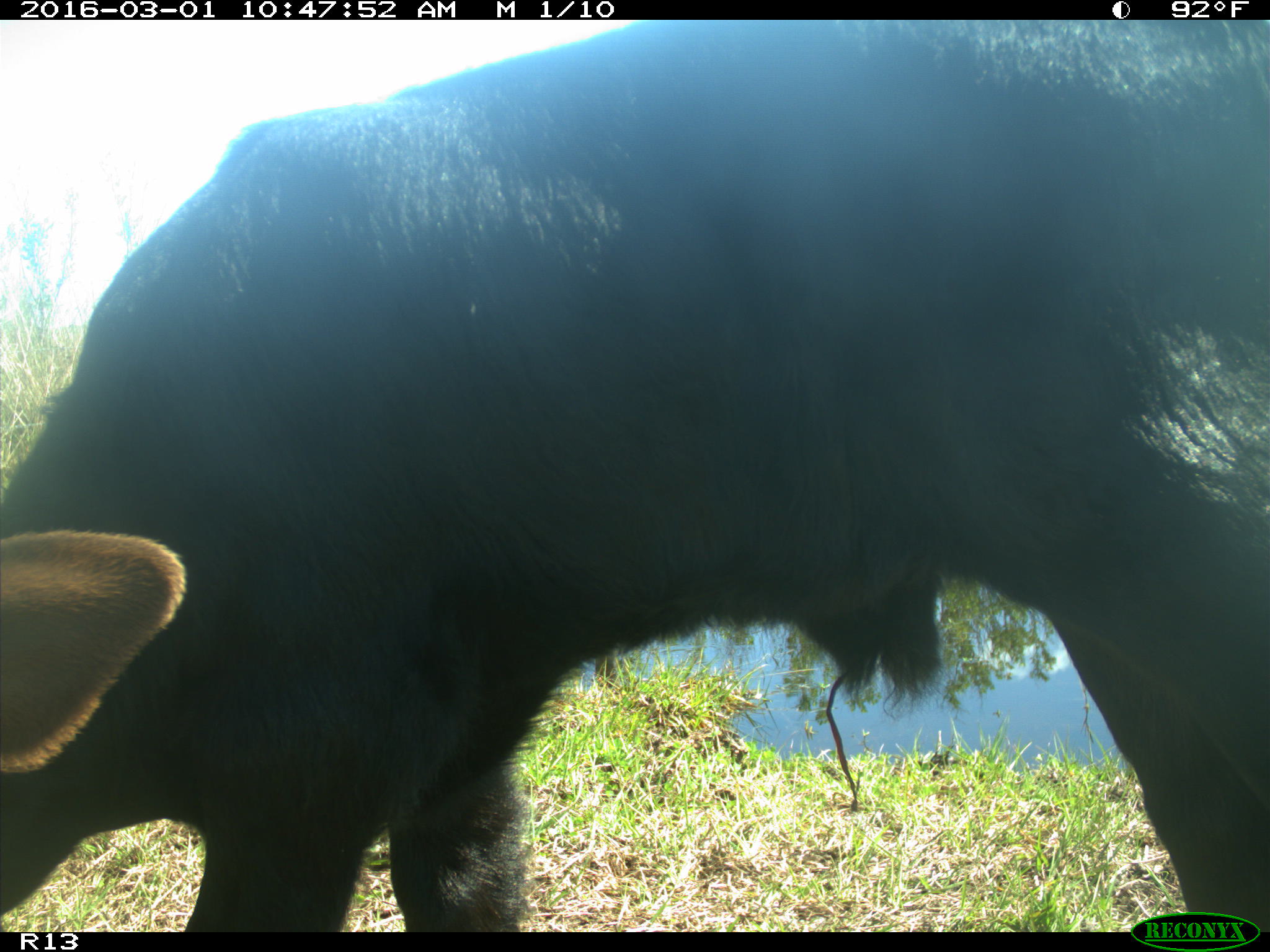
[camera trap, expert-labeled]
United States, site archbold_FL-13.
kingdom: Animalia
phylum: Chordata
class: Mammalia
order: Artiodactyla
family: Bovidae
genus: Bos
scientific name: Bos taurus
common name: domestic cow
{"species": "Bos taurus (domestic cow)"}